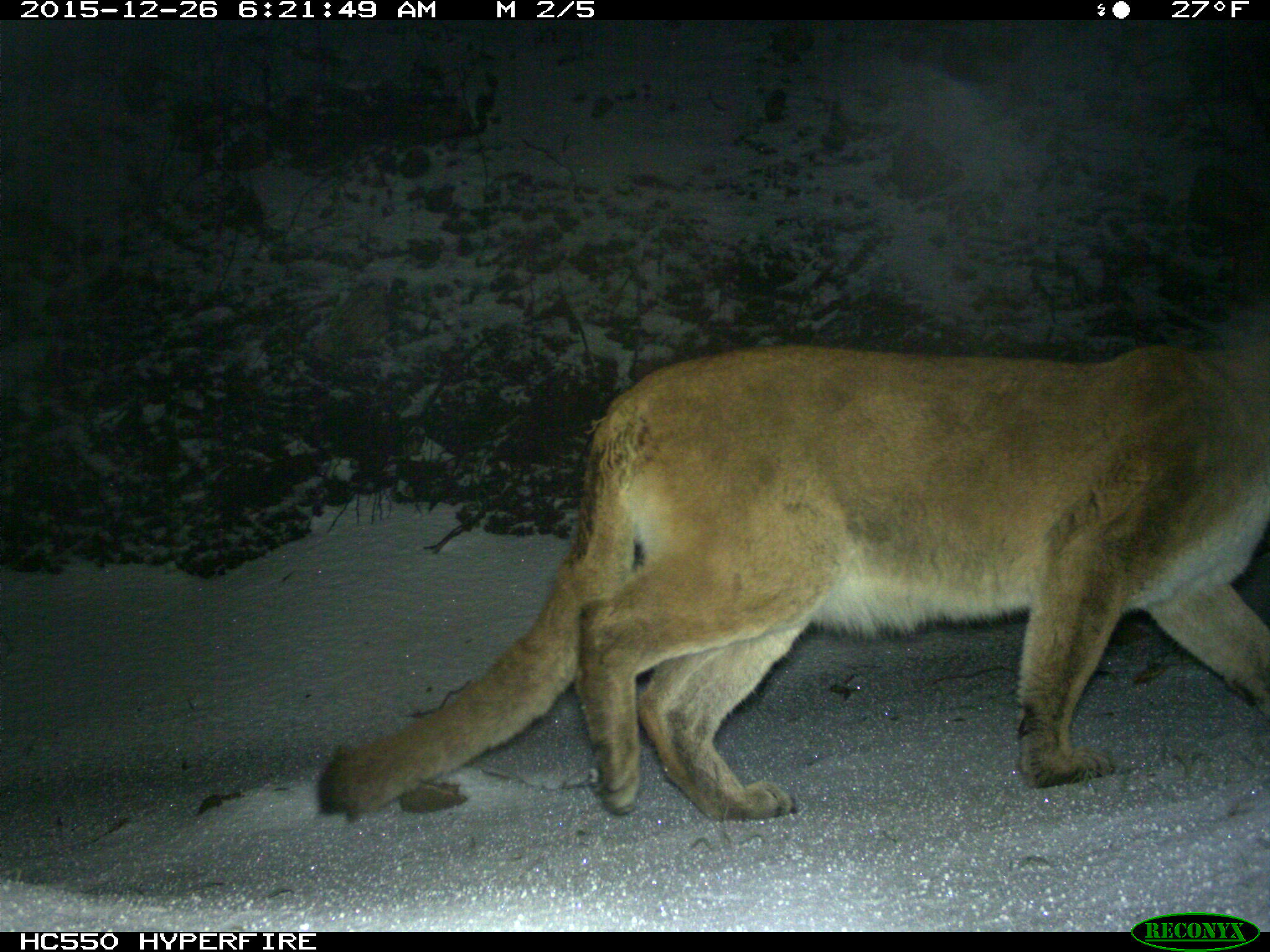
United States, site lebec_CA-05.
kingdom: Animalia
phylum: Chordata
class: Mammalia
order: Carnivora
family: Felidae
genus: Puma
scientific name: Puma concolor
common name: mountain lion